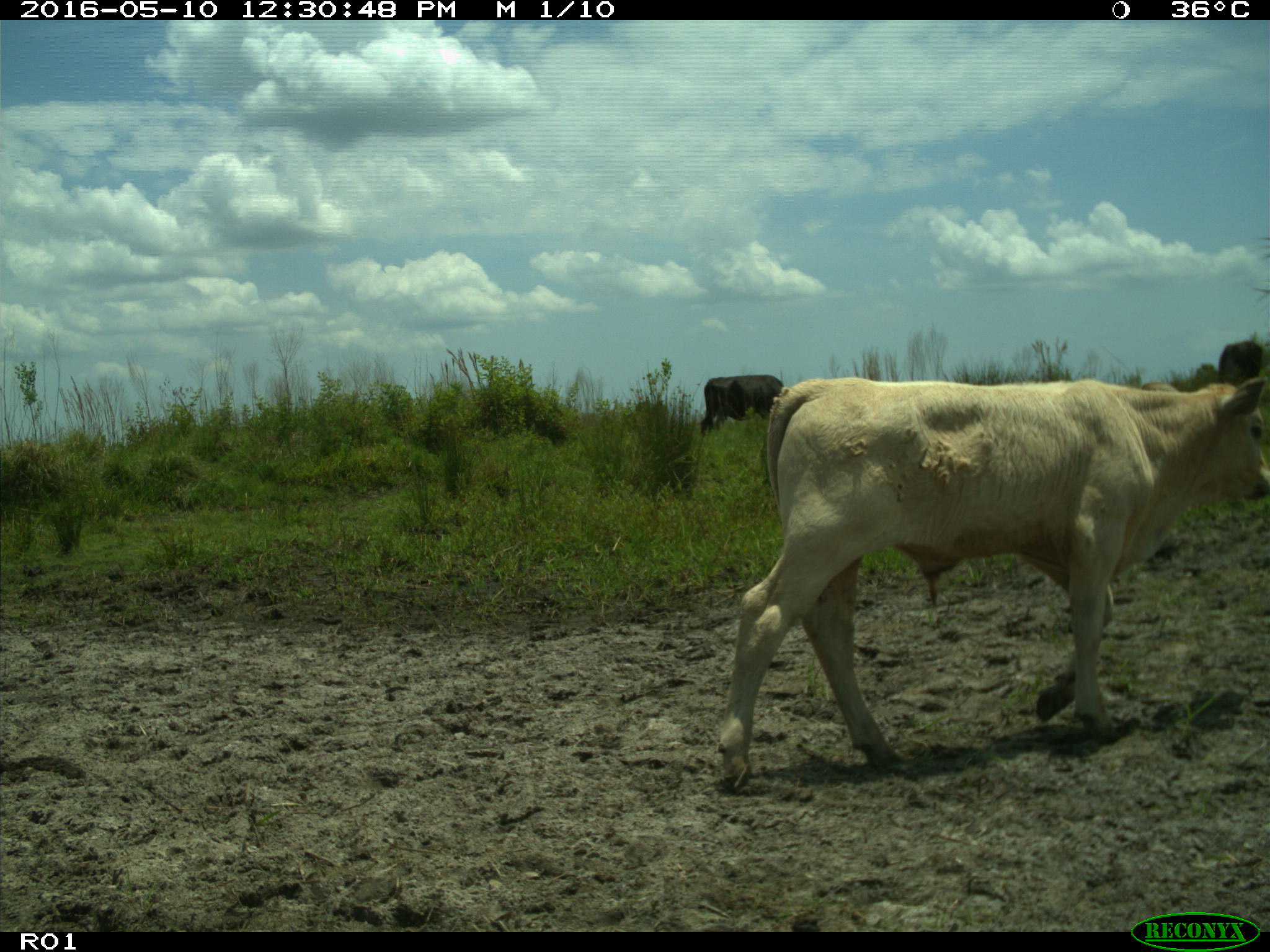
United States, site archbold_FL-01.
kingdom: Animalia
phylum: Chordata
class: Mammalia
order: Artiodactyla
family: Bovidae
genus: Bos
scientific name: Bos taurus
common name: domestic cow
Bos taurus (domestic cow).